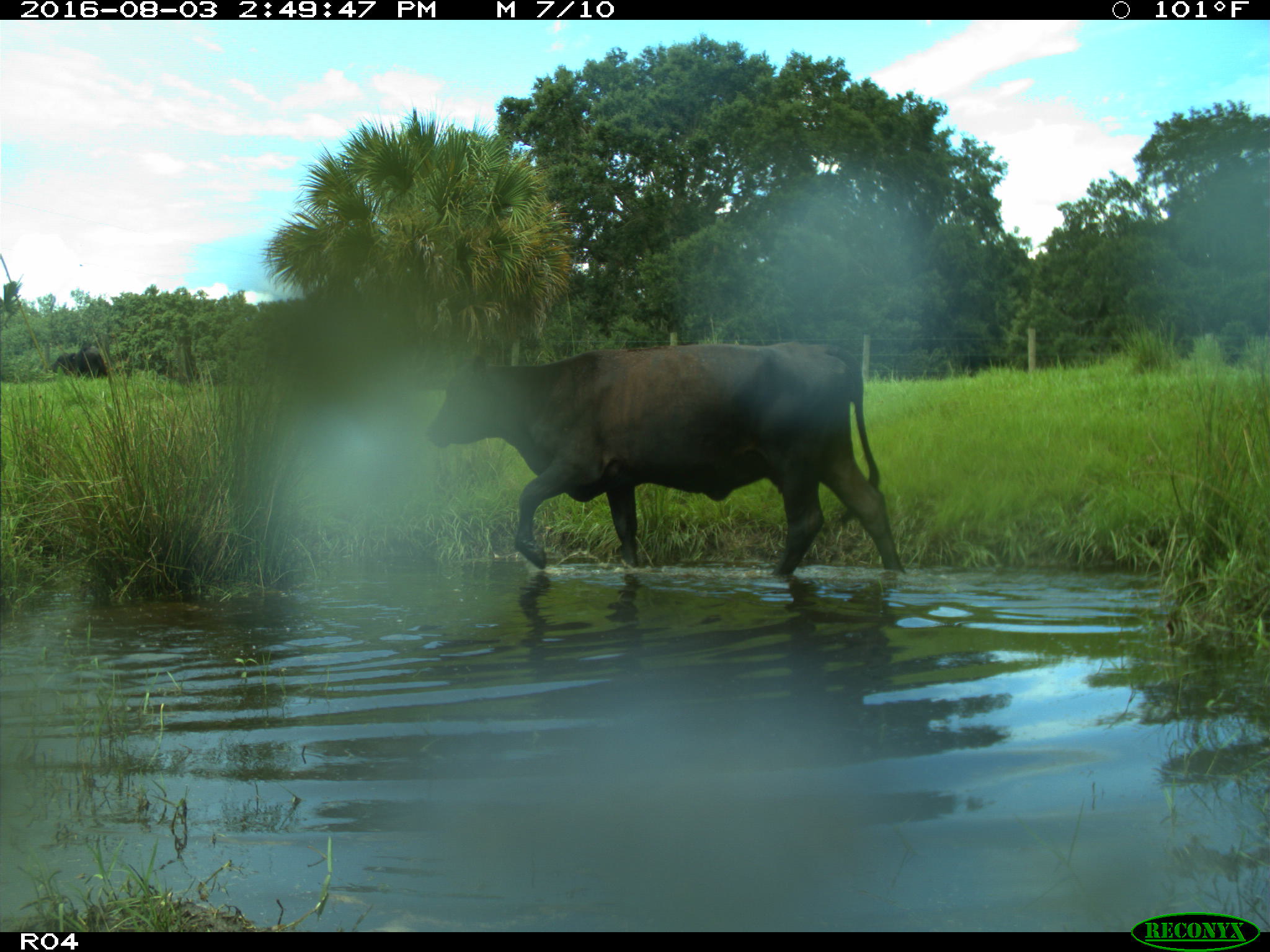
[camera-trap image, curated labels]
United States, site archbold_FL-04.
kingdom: Animalia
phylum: Chordata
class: Mammalia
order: Artiodactyla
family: Bovidae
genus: Bos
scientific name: Bos taurus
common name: domestic cow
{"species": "Bos taurus (domestic cow)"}